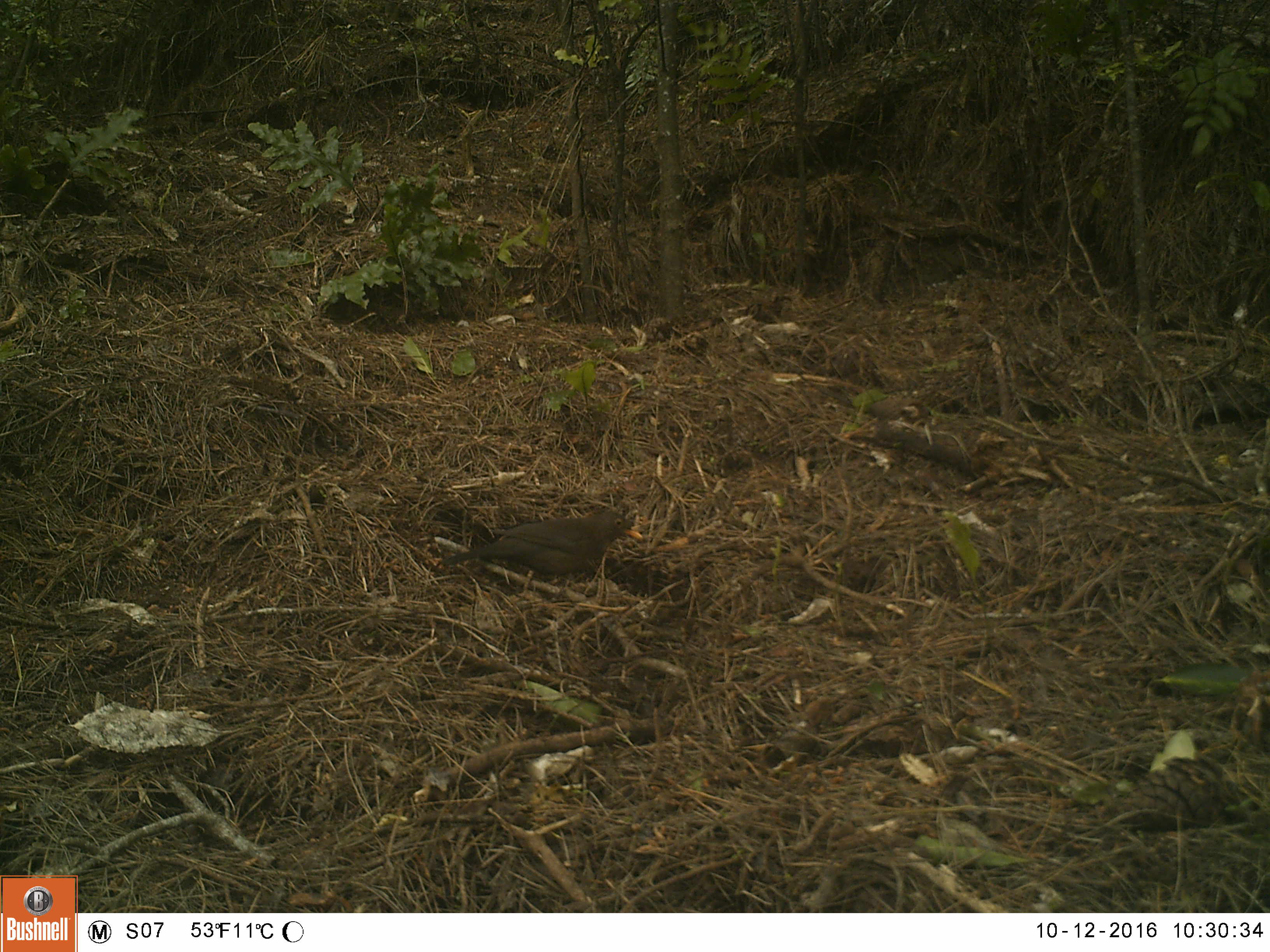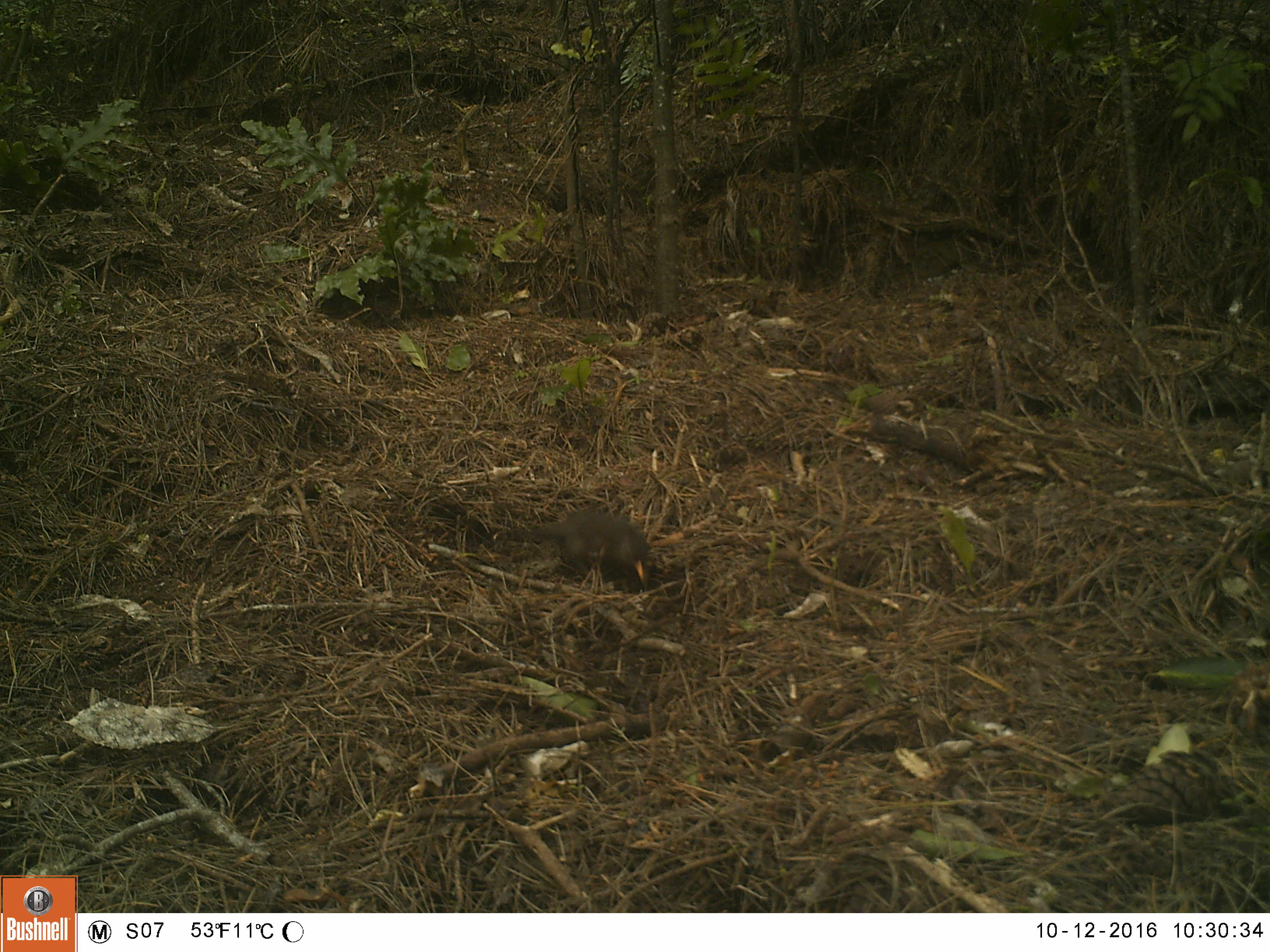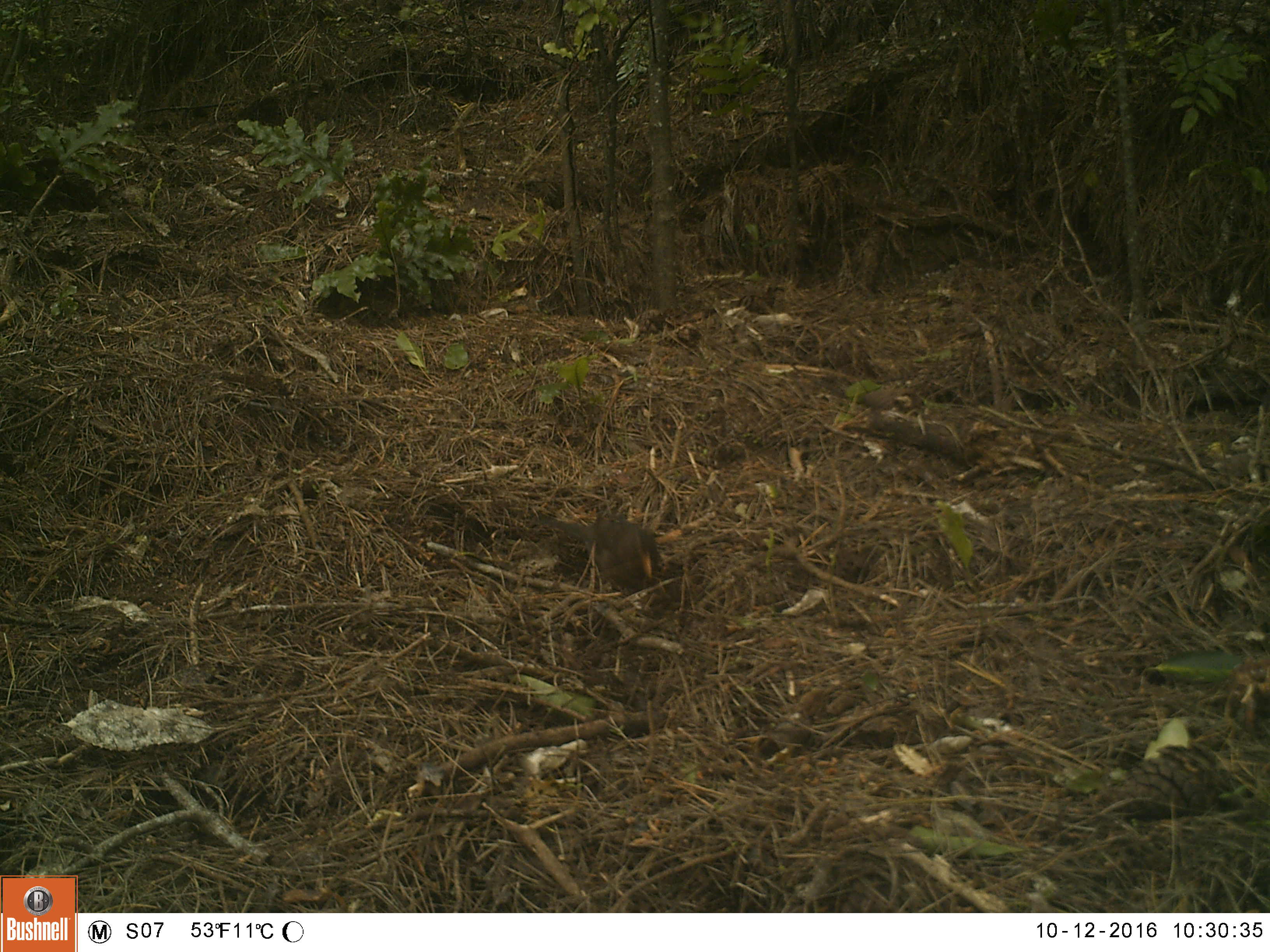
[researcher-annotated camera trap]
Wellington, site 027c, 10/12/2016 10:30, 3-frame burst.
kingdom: Animalia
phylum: Chordata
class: Aves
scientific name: Aves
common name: bird